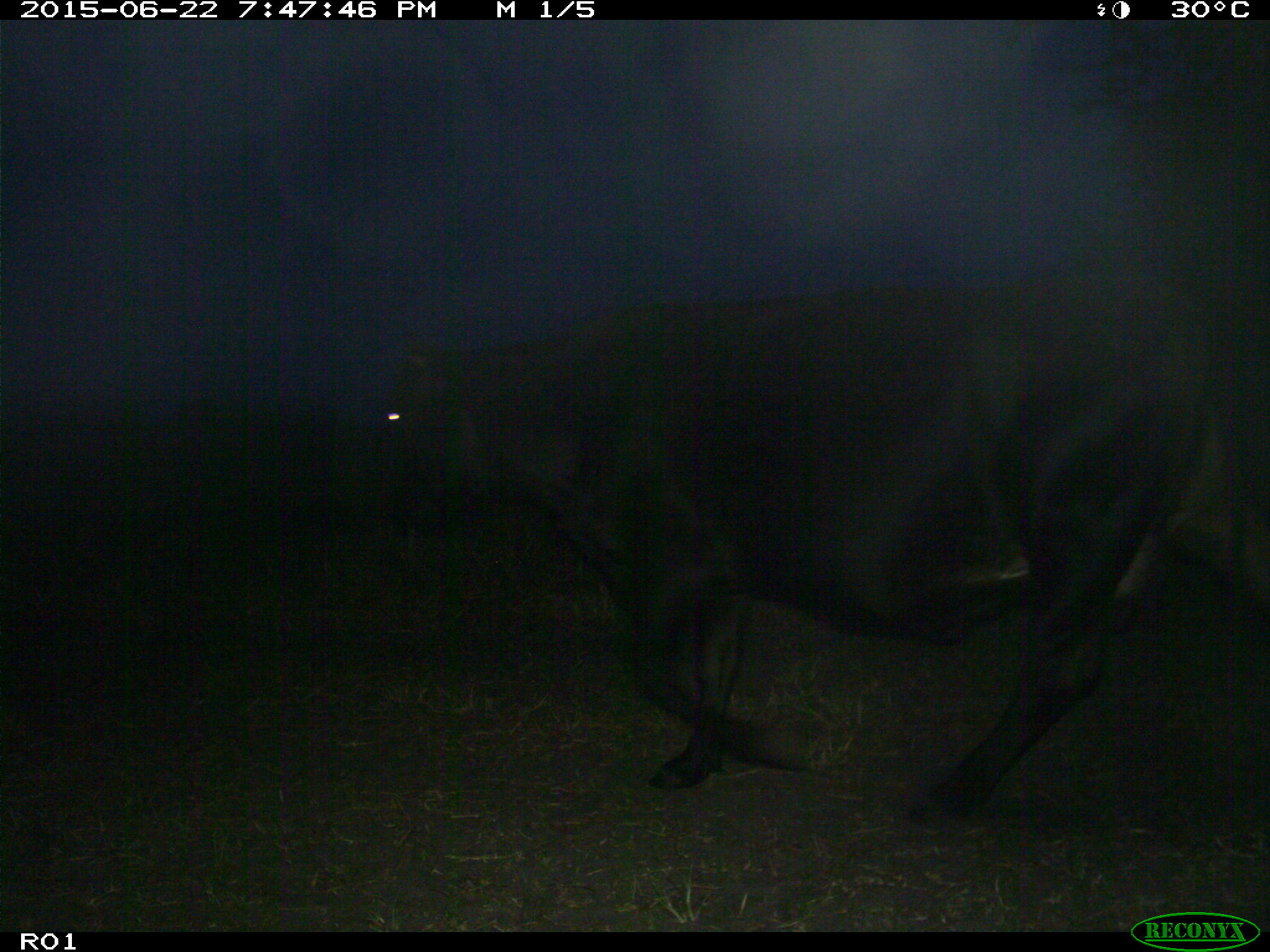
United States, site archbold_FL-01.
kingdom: Animalia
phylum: Chordata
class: Mammalia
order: Artiodactyla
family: Bovidae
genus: Bos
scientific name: Bos taurus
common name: domestic cow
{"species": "Bos taurus (domestic cow)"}